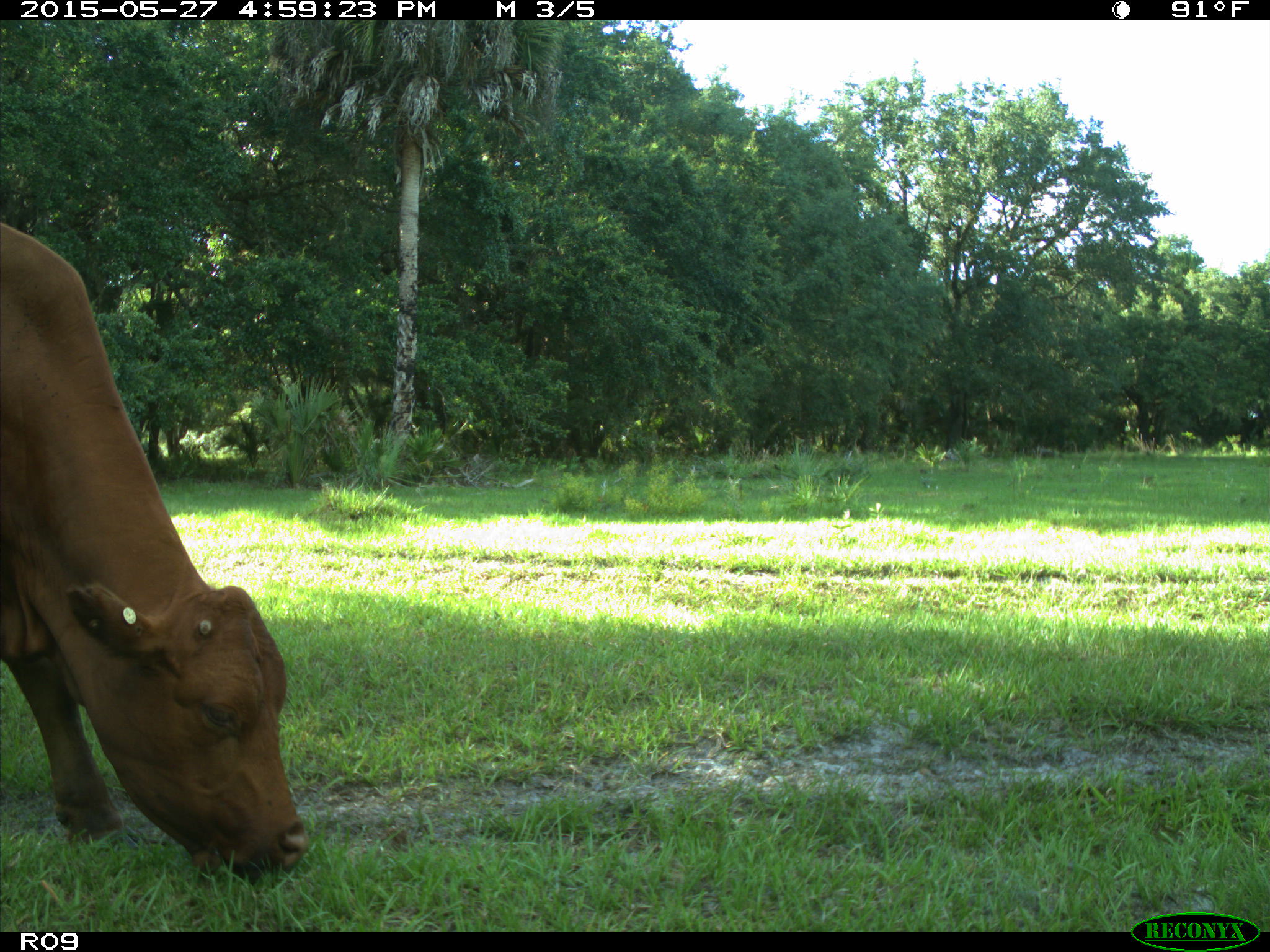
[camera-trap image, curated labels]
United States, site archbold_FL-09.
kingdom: Animalia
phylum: Chordata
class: Mammalia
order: Artiodactyla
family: Bovidae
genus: Bos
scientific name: Bos taurus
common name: domestic cow